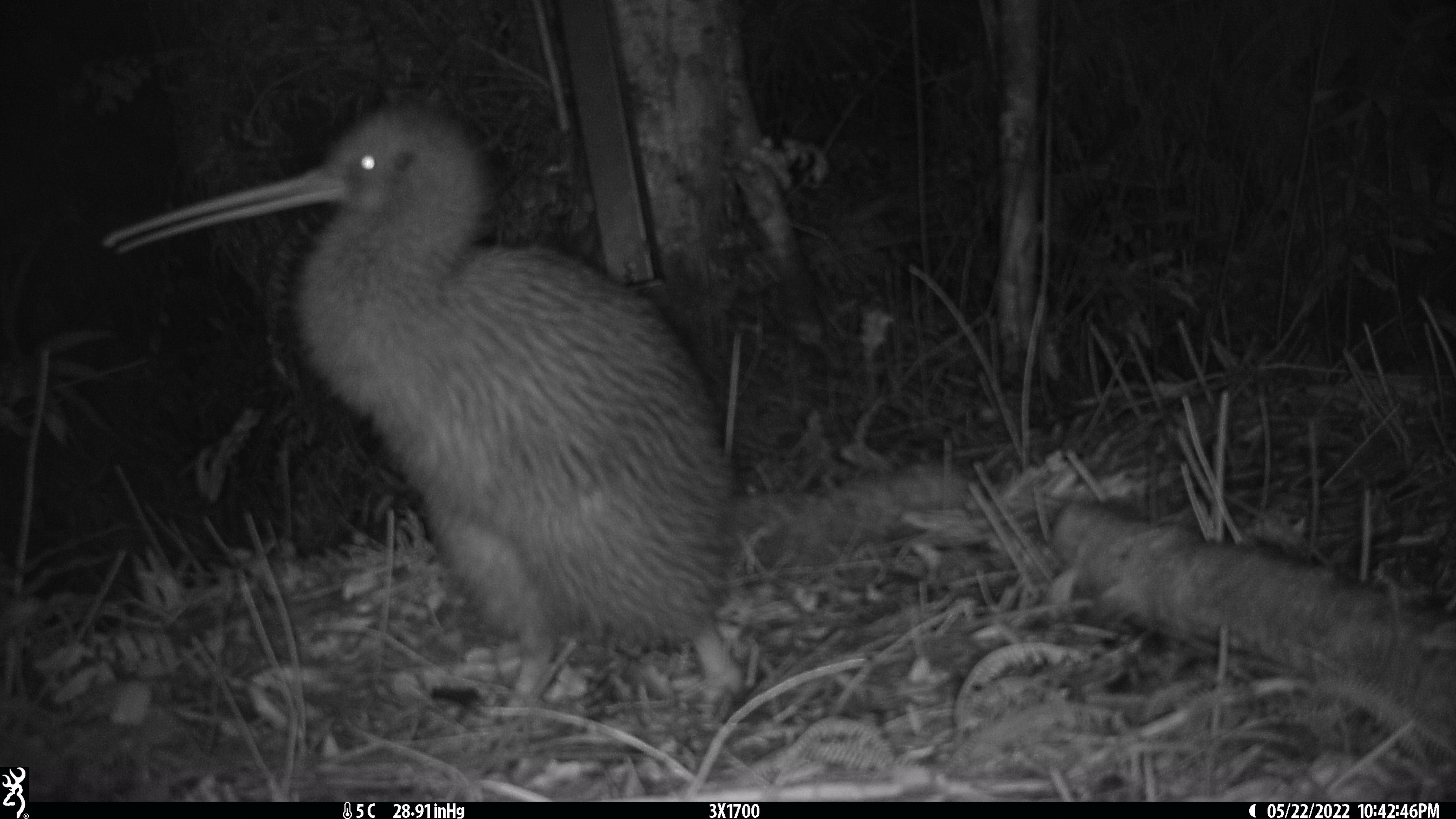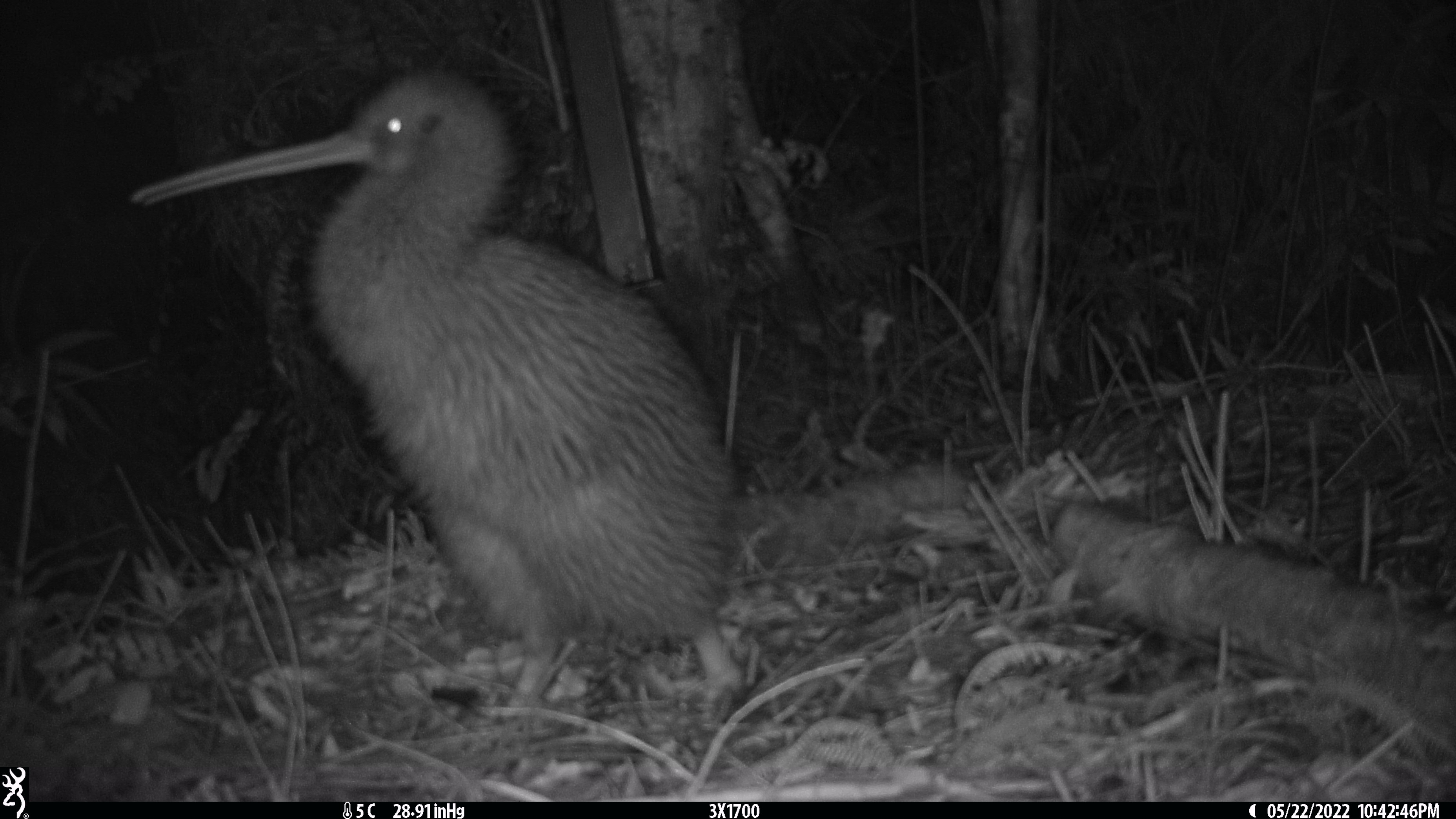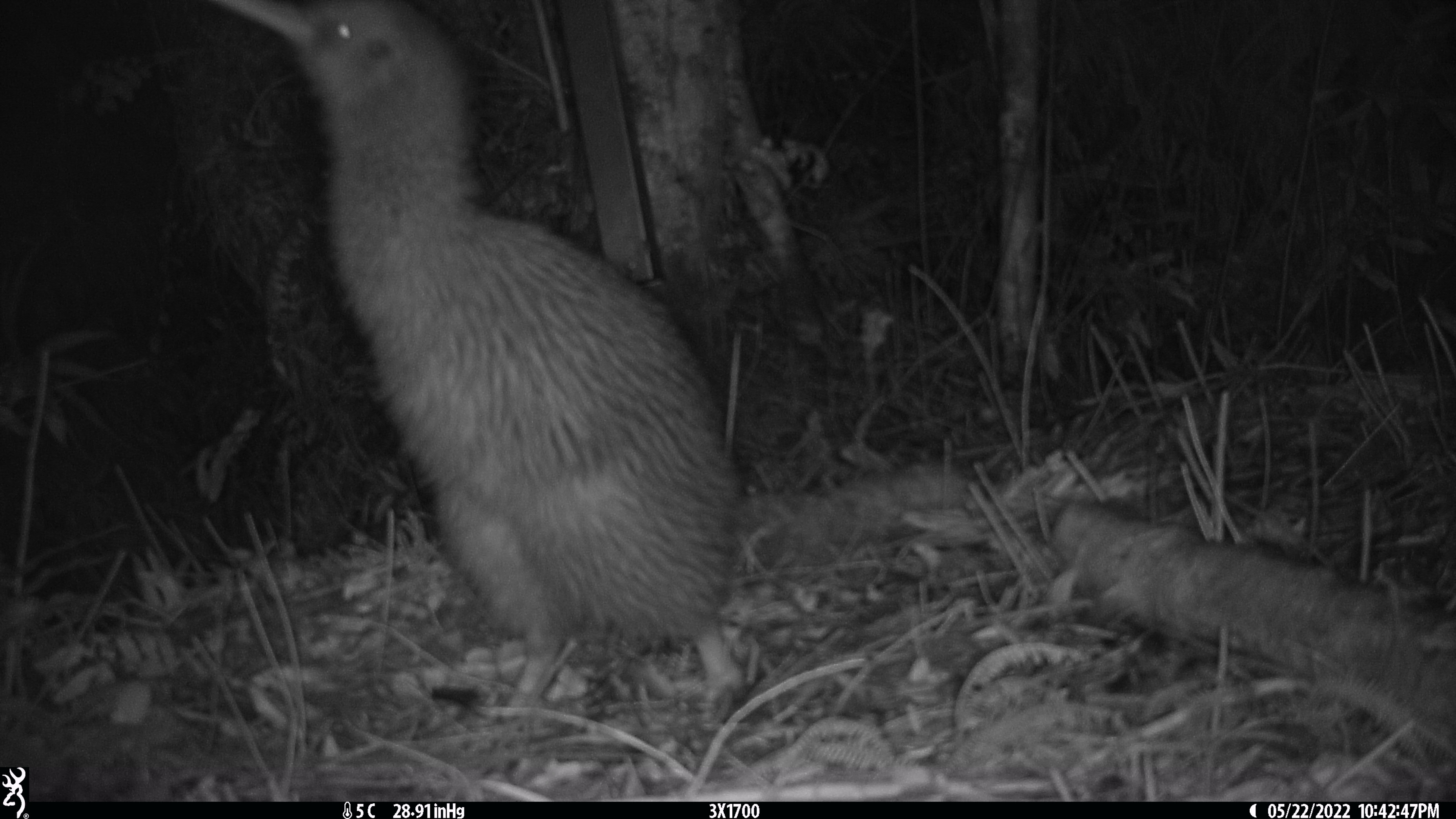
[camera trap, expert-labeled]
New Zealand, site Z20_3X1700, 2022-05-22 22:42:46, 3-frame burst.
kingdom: Animalia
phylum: Chordata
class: Aves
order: Apterygiformes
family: Apterygidae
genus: Apteryx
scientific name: Apteryx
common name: kiwi